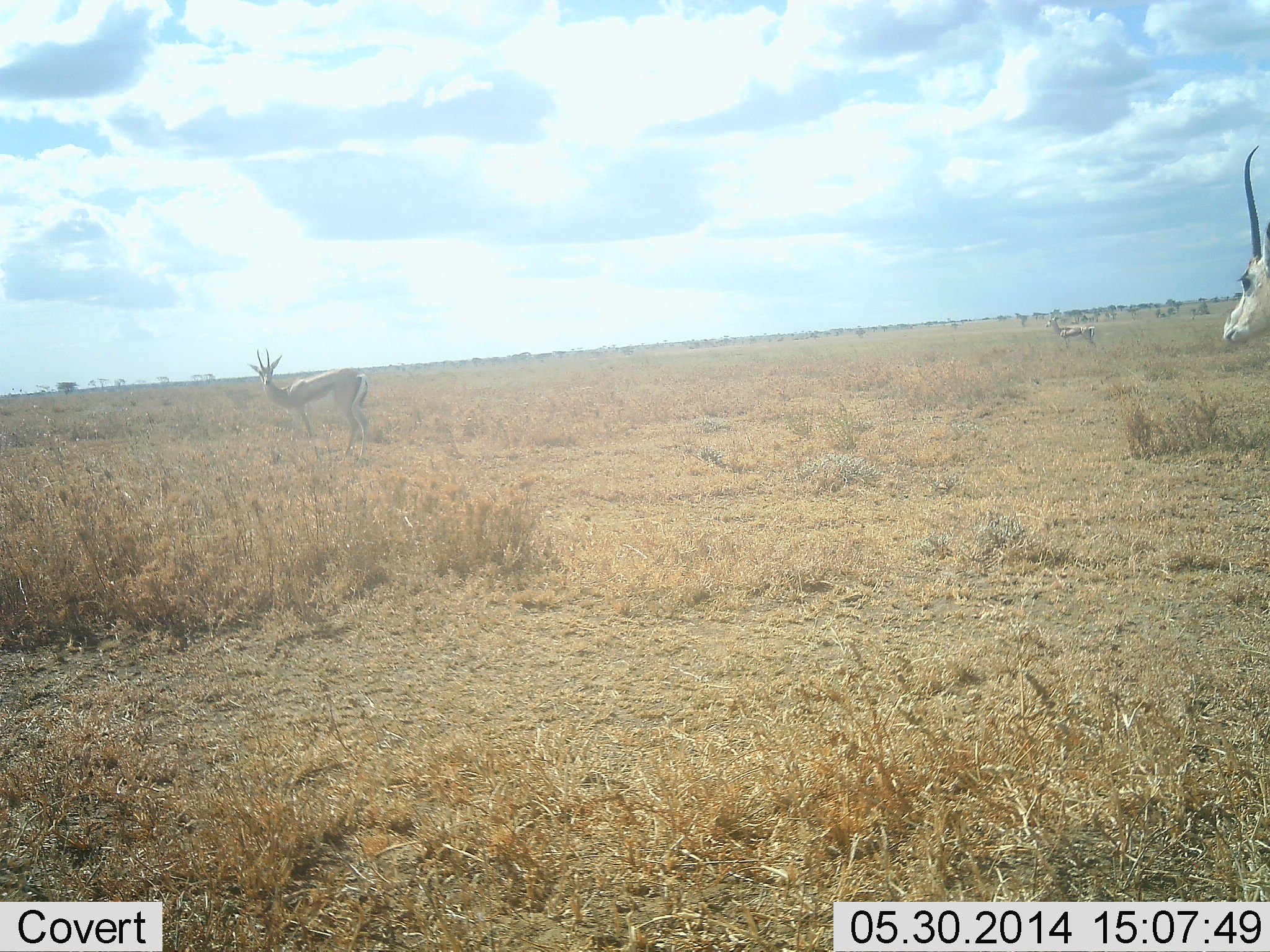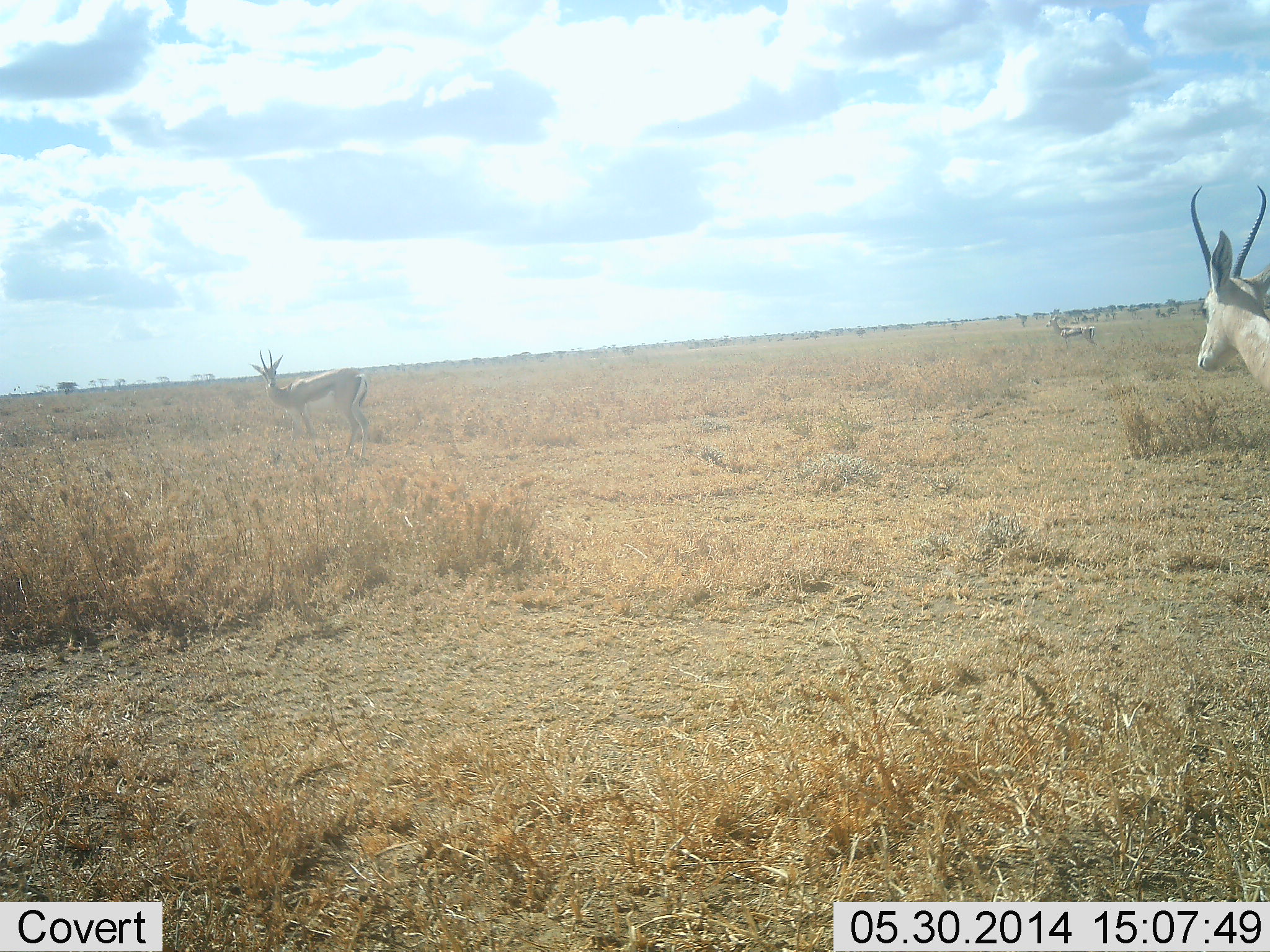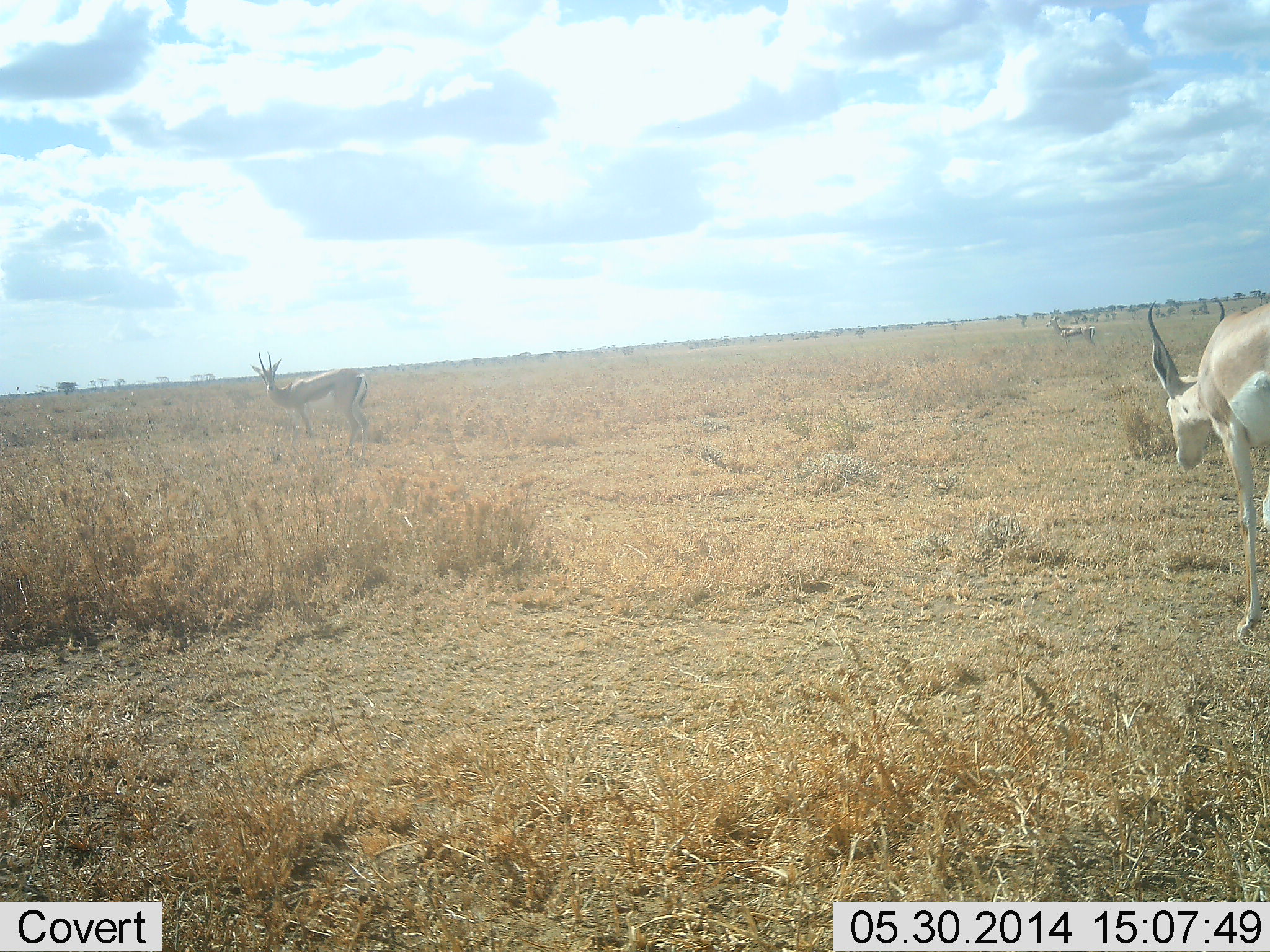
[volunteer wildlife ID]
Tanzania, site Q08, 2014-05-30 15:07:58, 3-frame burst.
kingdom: Animalia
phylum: Chordata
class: Mammalia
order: Artiodactyla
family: Bovidae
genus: Nanger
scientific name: Nanger granti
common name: grant's gazelle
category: gazellegrants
Gazellegrants (grant's gazelle) (Nanger granti), count 2. Behavior (volunteer vote fractions): standing 55%, resting 0%, moving 55%, interacting 0%. Young present (vote fraction): 0%. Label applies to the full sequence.